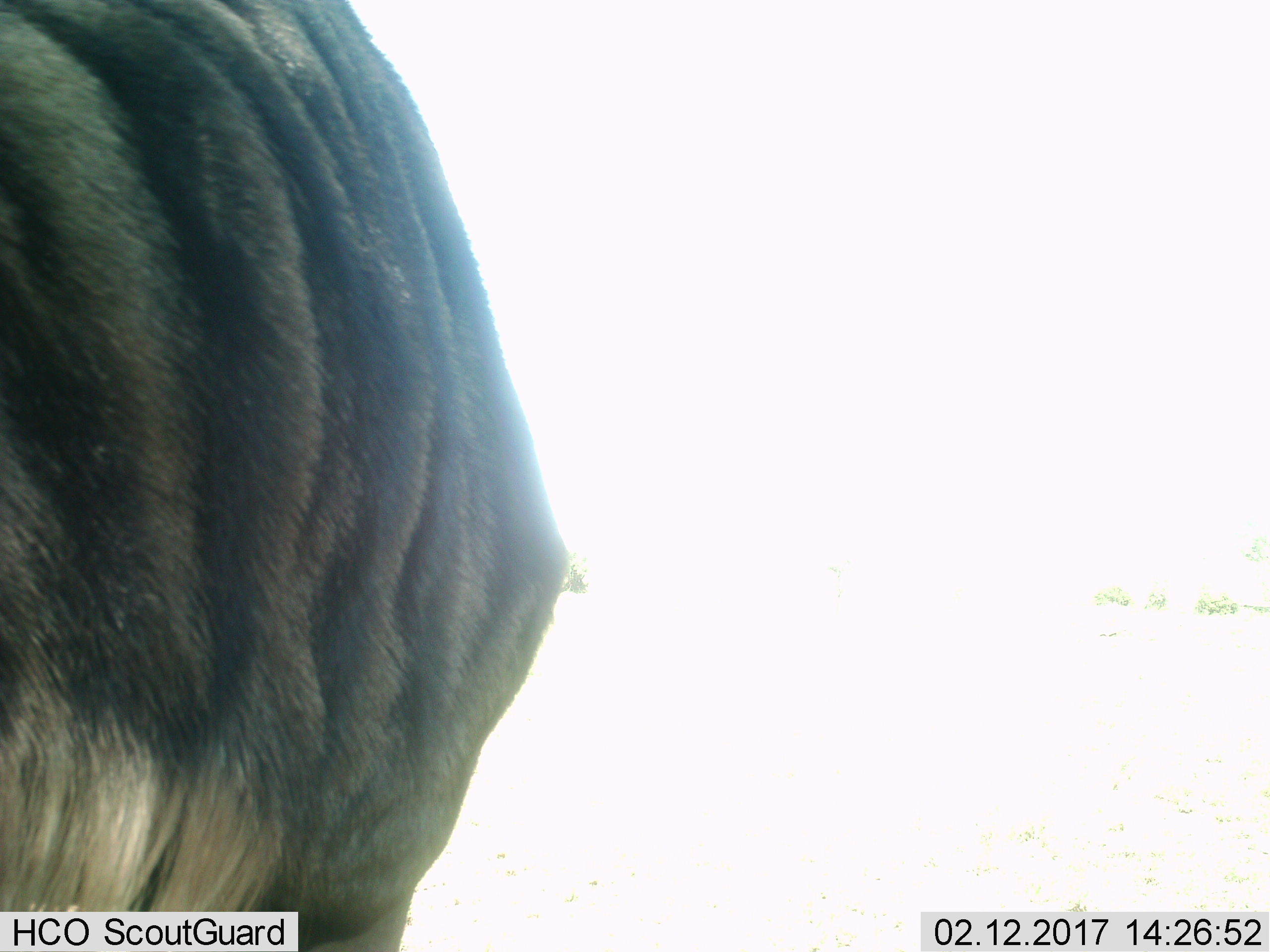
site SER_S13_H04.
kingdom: Animalia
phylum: Chordata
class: Mammalia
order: Artiodactyla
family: Bovidae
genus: Connochaetes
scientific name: Connochaetes taurinus taurinus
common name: blue wildebeest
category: wildebeestblue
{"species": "wildebeestblue (blue wildebeest) (Connochaetes taurinus taurinus)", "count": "1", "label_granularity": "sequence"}